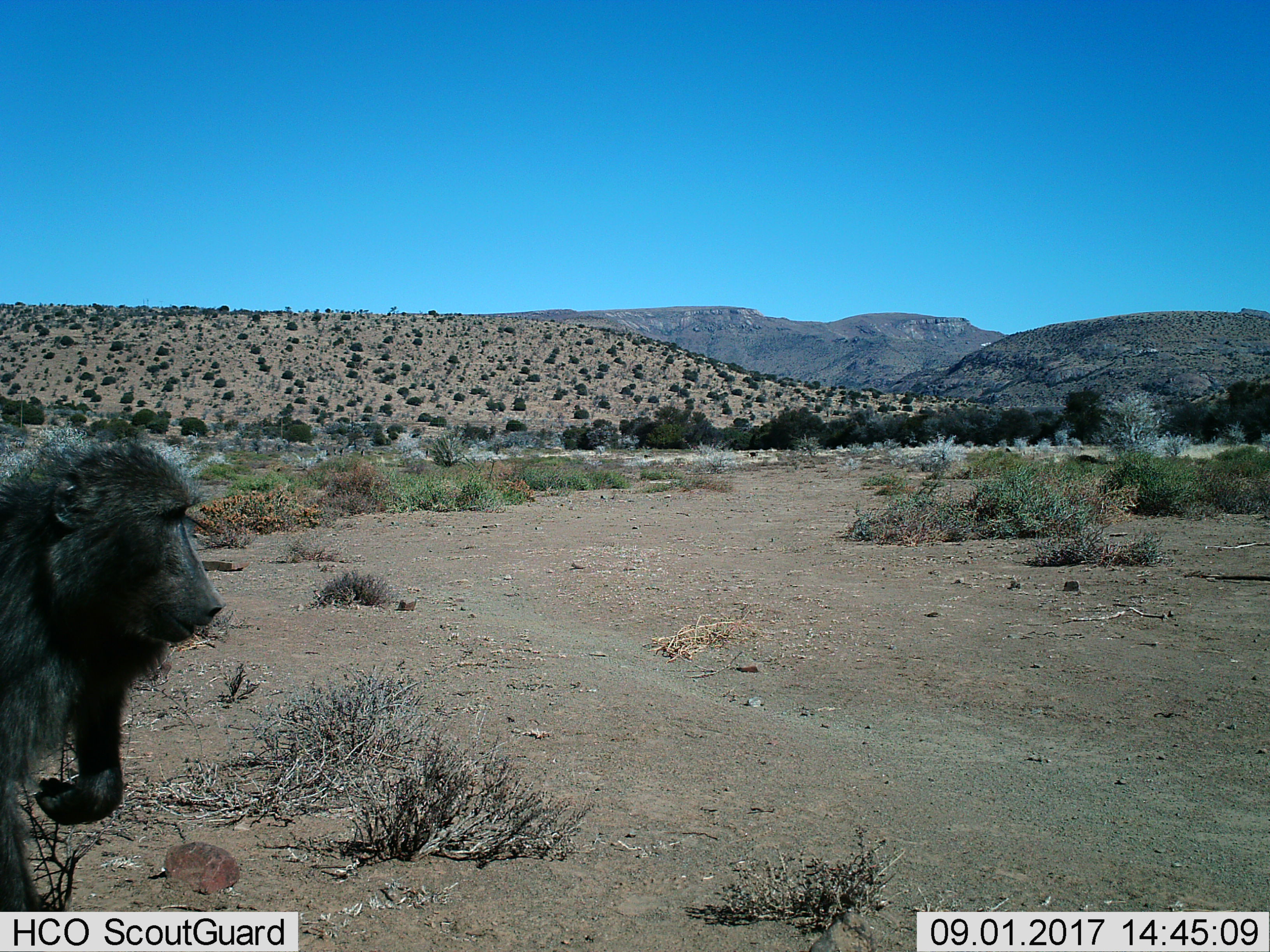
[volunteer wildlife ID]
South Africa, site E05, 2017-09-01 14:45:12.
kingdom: Animalia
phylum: Chordata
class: Mammalia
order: Primates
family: Cercopithecidae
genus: Papio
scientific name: Papio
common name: baboon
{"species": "baboon (Papio)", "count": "1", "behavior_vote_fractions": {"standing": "50%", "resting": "10%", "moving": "40%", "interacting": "0%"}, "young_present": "0%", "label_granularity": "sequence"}